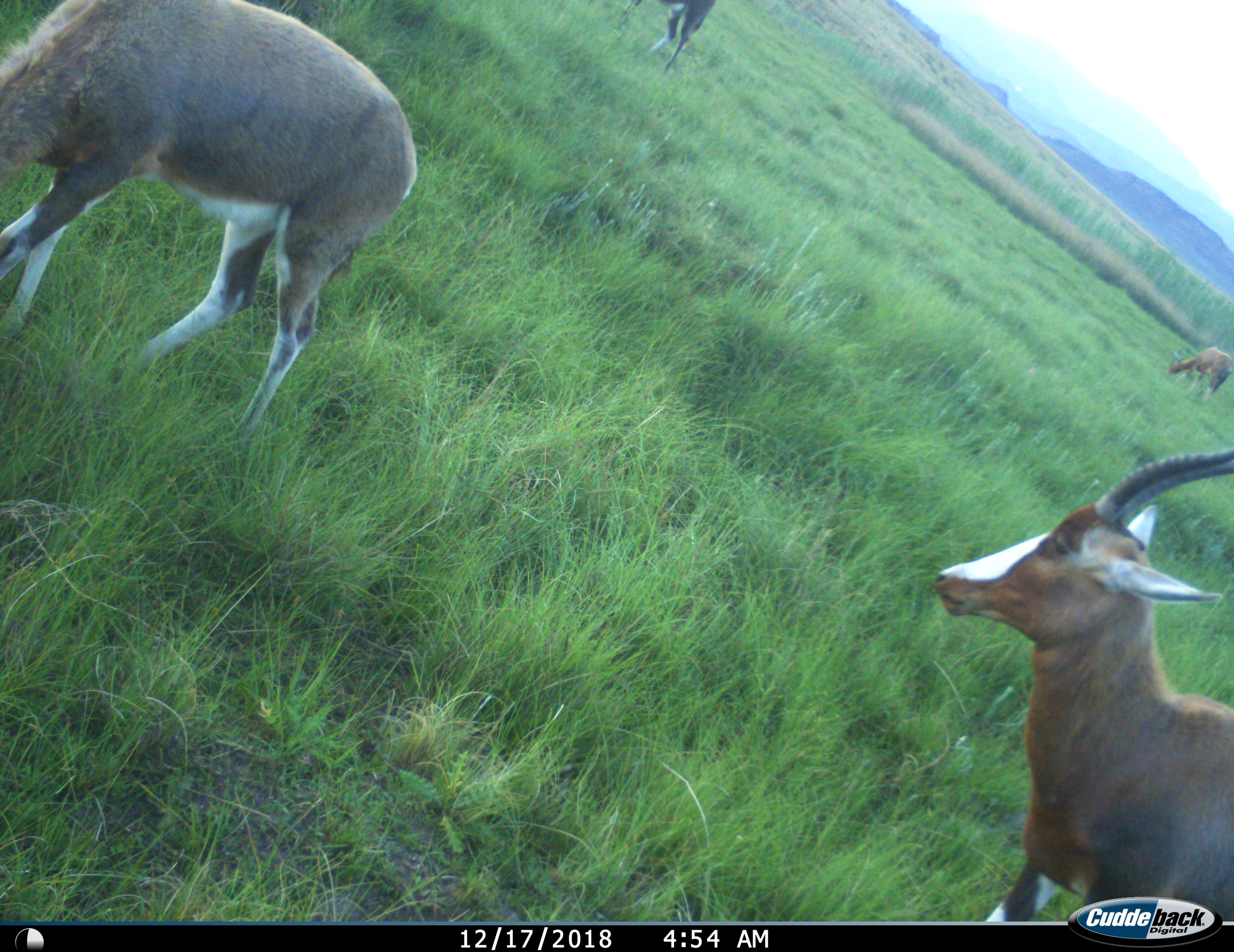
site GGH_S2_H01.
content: unidentified animal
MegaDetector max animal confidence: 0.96